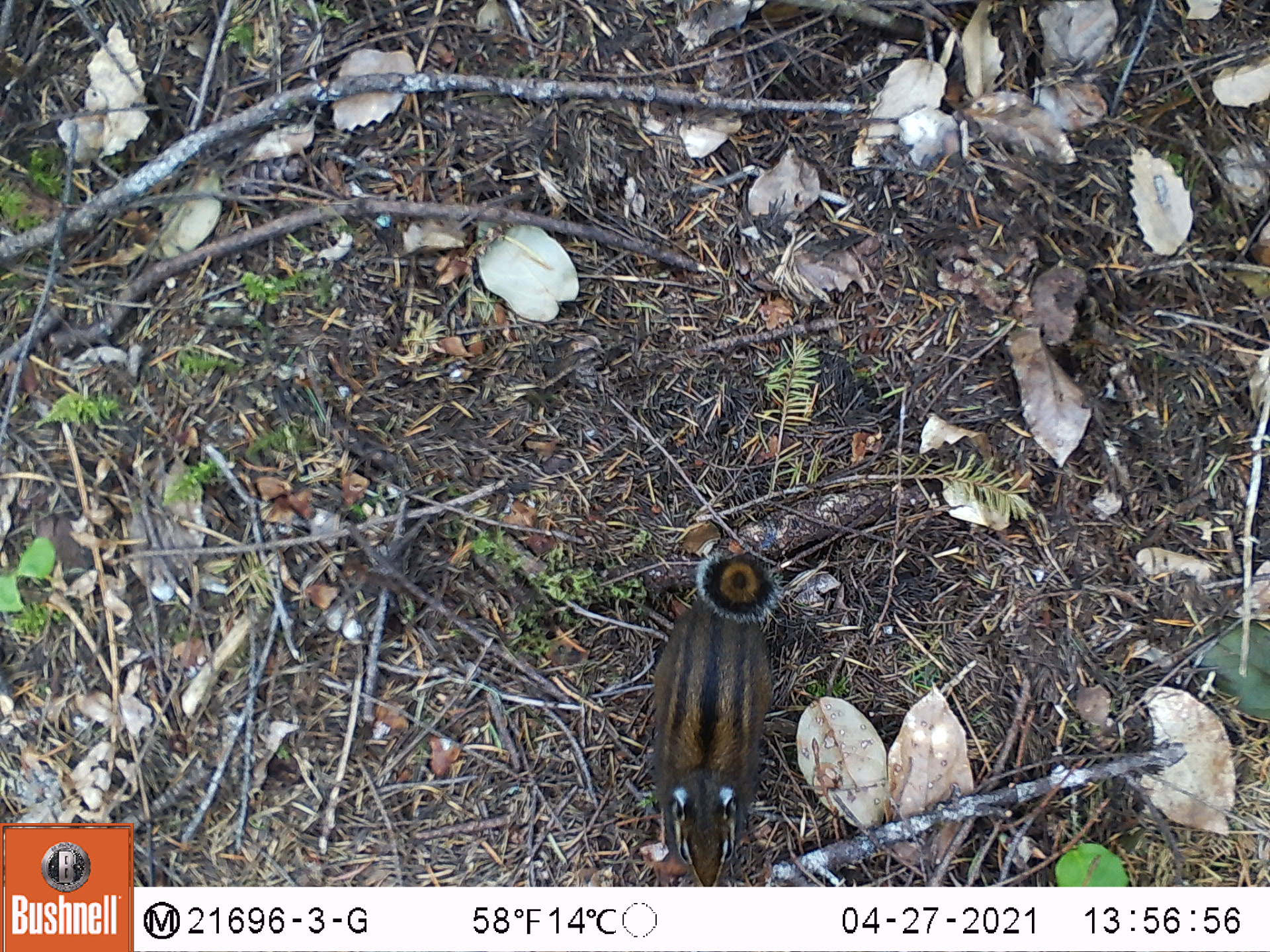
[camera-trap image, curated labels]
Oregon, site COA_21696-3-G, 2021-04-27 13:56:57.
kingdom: Animalia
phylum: Chordata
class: Mammalia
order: Rodentia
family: Sciuridae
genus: Neotamias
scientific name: Neotamias townsendii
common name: townsend's chipmunk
Townsend's chipmunk (Neotamias townsendii).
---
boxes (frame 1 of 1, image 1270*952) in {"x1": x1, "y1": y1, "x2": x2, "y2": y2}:
townsend's chipmunk: {"x1": 635, "y1": 510, "x2": 830, "y2": 885}